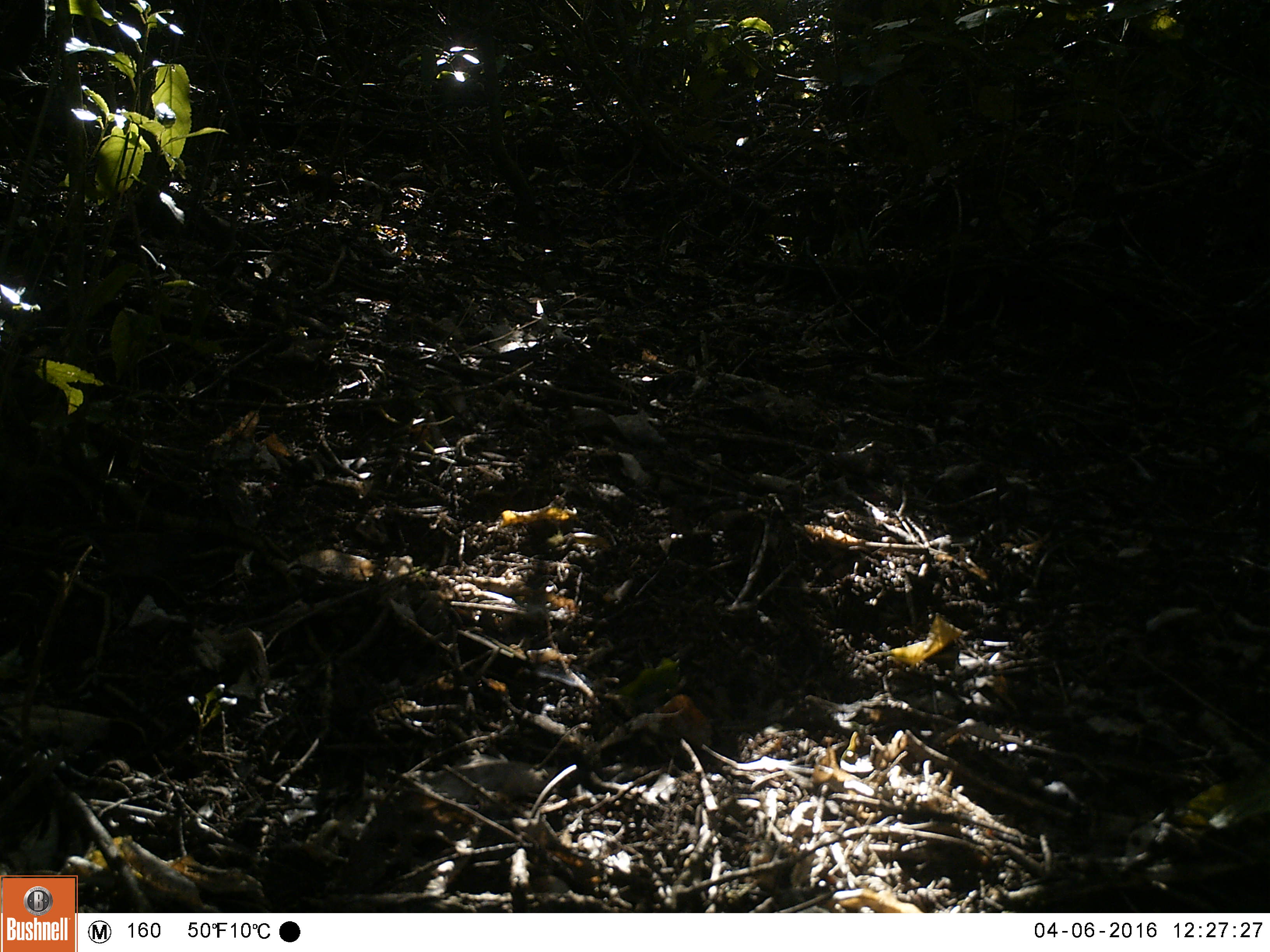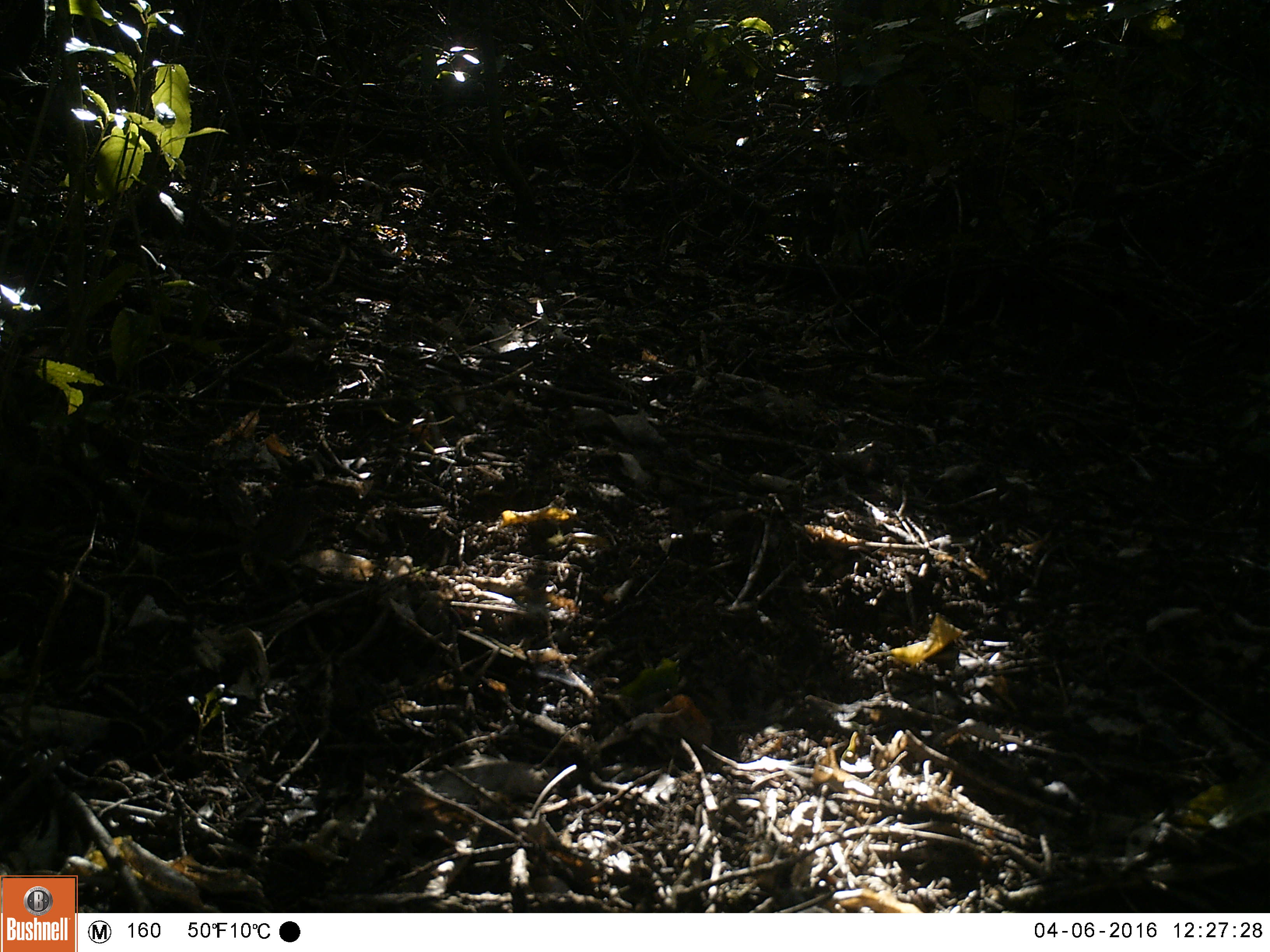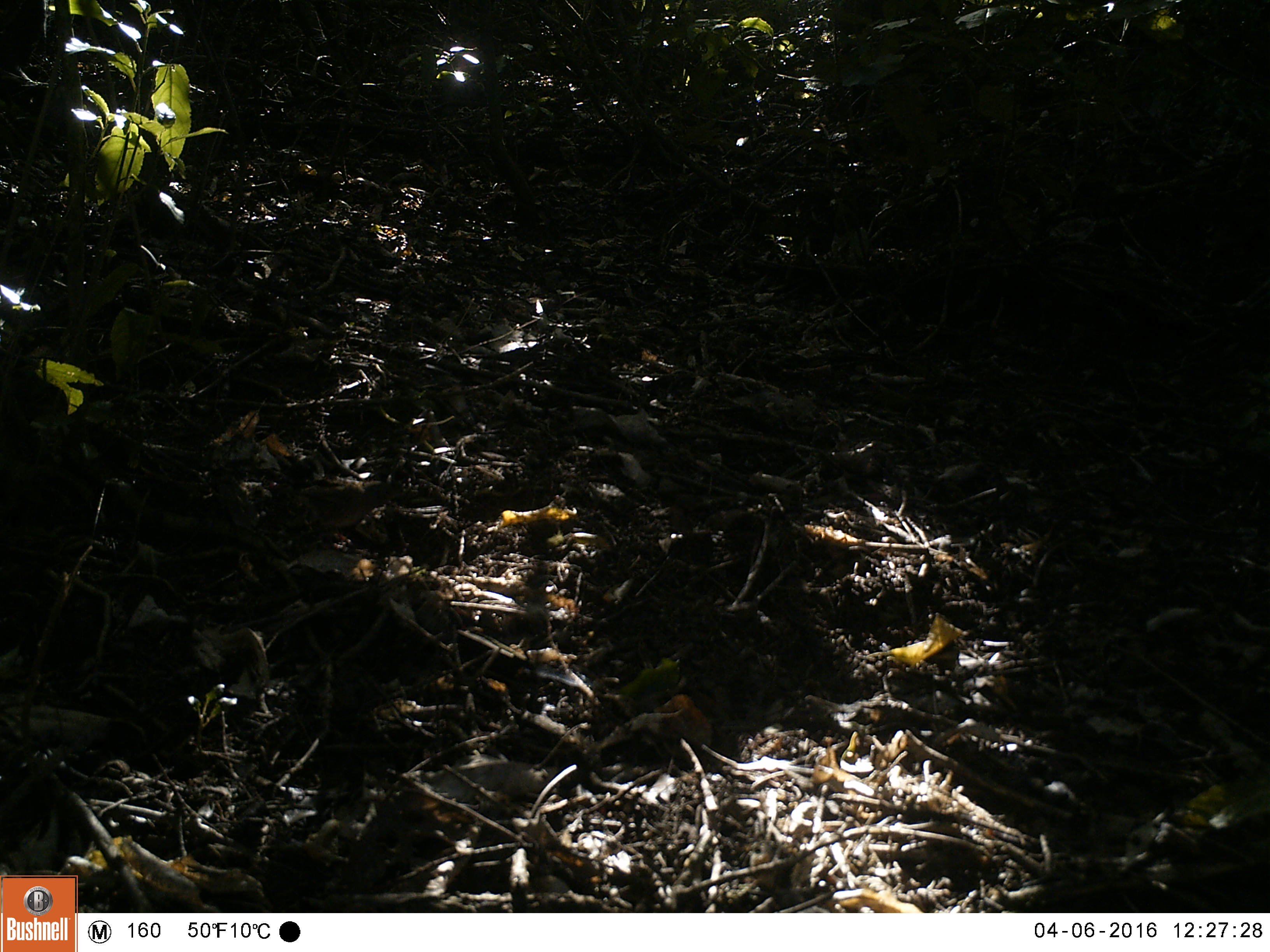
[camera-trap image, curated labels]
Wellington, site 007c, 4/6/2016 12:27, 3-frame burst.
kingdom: Animalia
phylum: Chordata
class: Aves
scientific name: Aves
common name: bird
Bird (Aves).